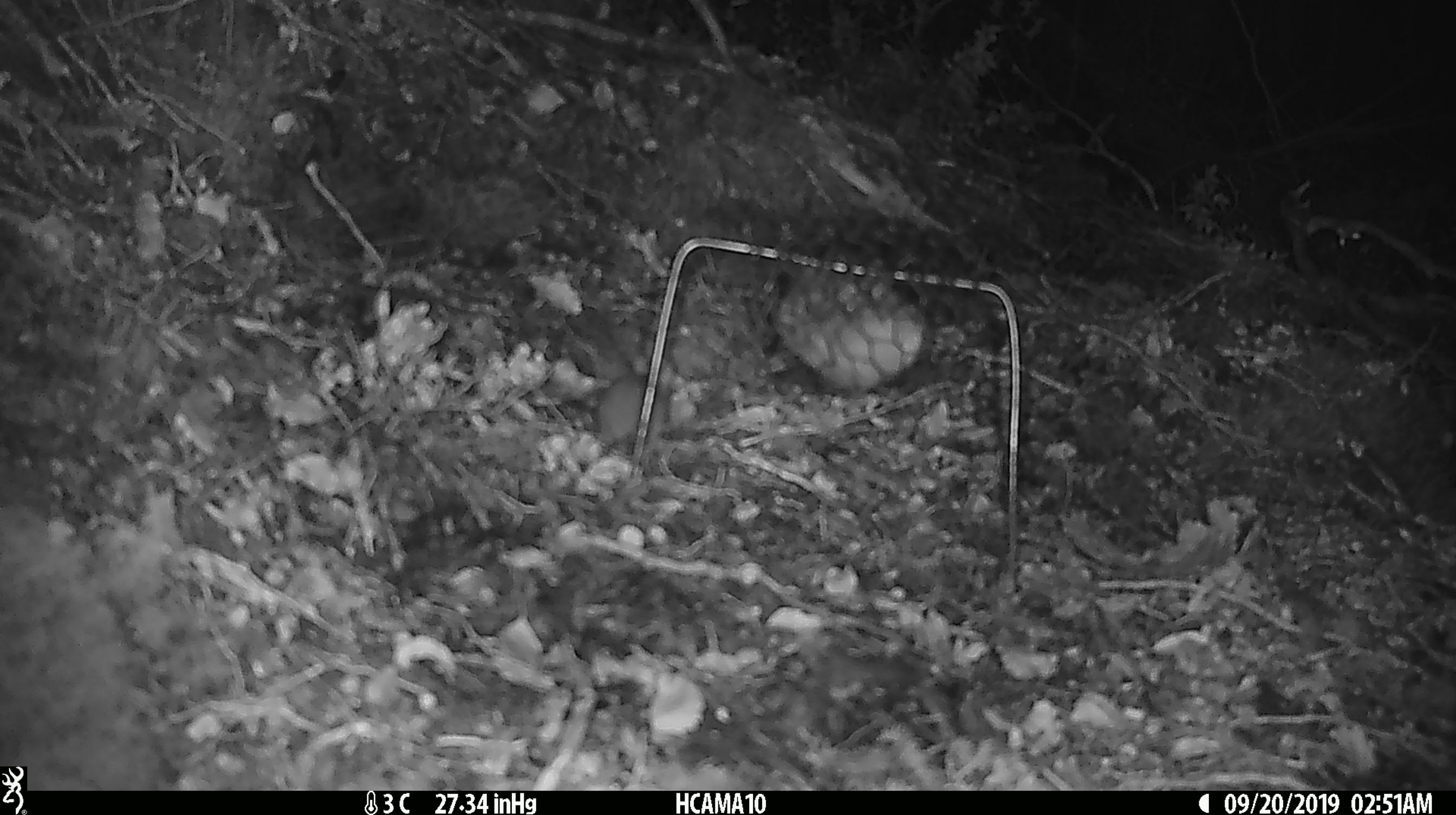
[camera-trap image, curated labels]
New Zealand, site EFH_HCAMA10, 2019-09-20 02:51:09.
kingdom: Animalia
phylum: Chordata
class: Mammalia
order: Rodentia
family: Muridae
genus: Mus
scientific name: Mus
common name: mouse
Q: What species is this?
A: Mouse (Mus).